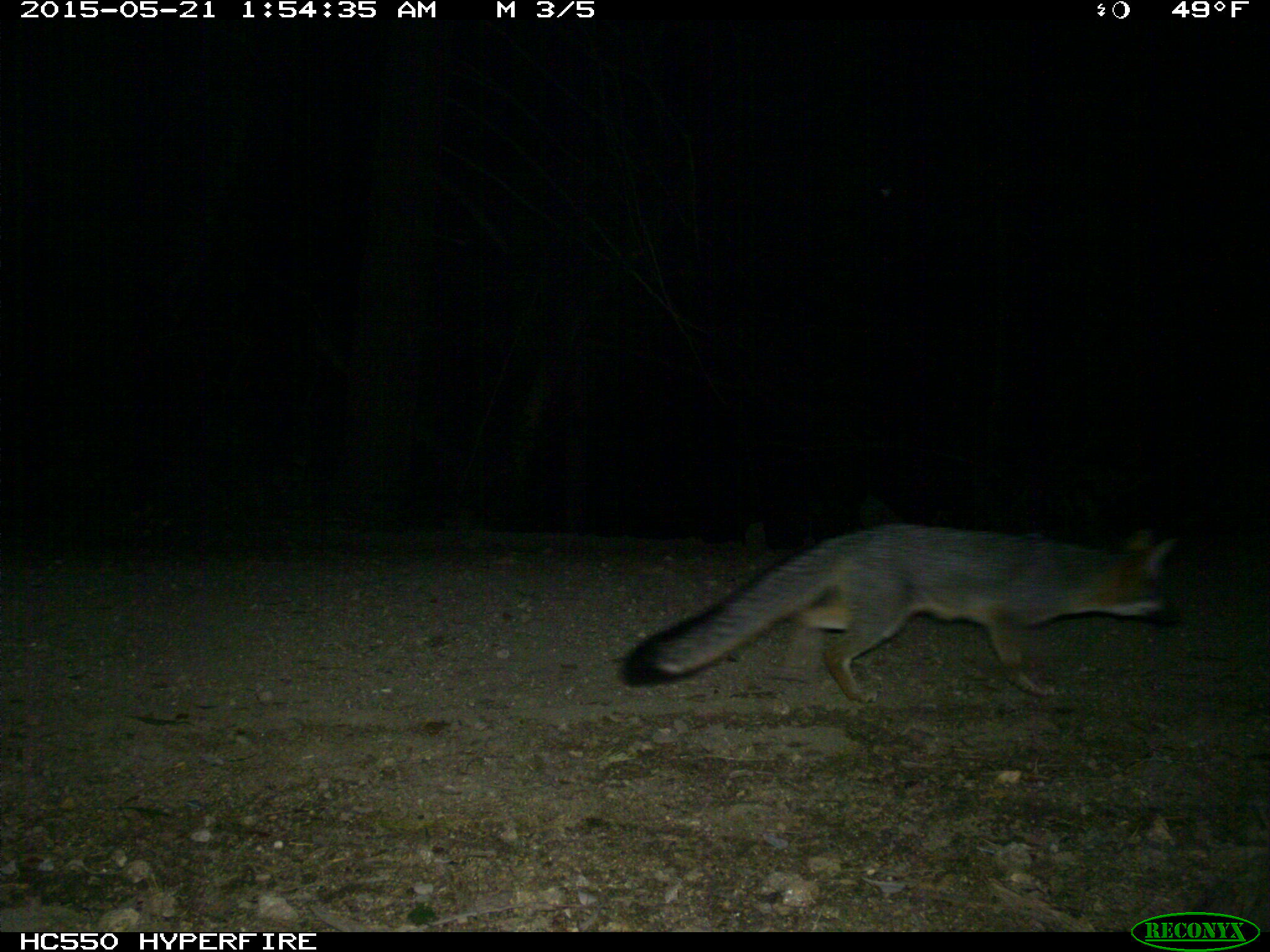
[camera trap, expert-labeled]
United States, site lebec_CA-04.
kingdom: Animalia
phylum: Chordata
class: Mammalia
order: Carnivora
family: Canidae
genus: Urocyon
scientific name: Urocyon cinereoargenteus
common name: gray fox